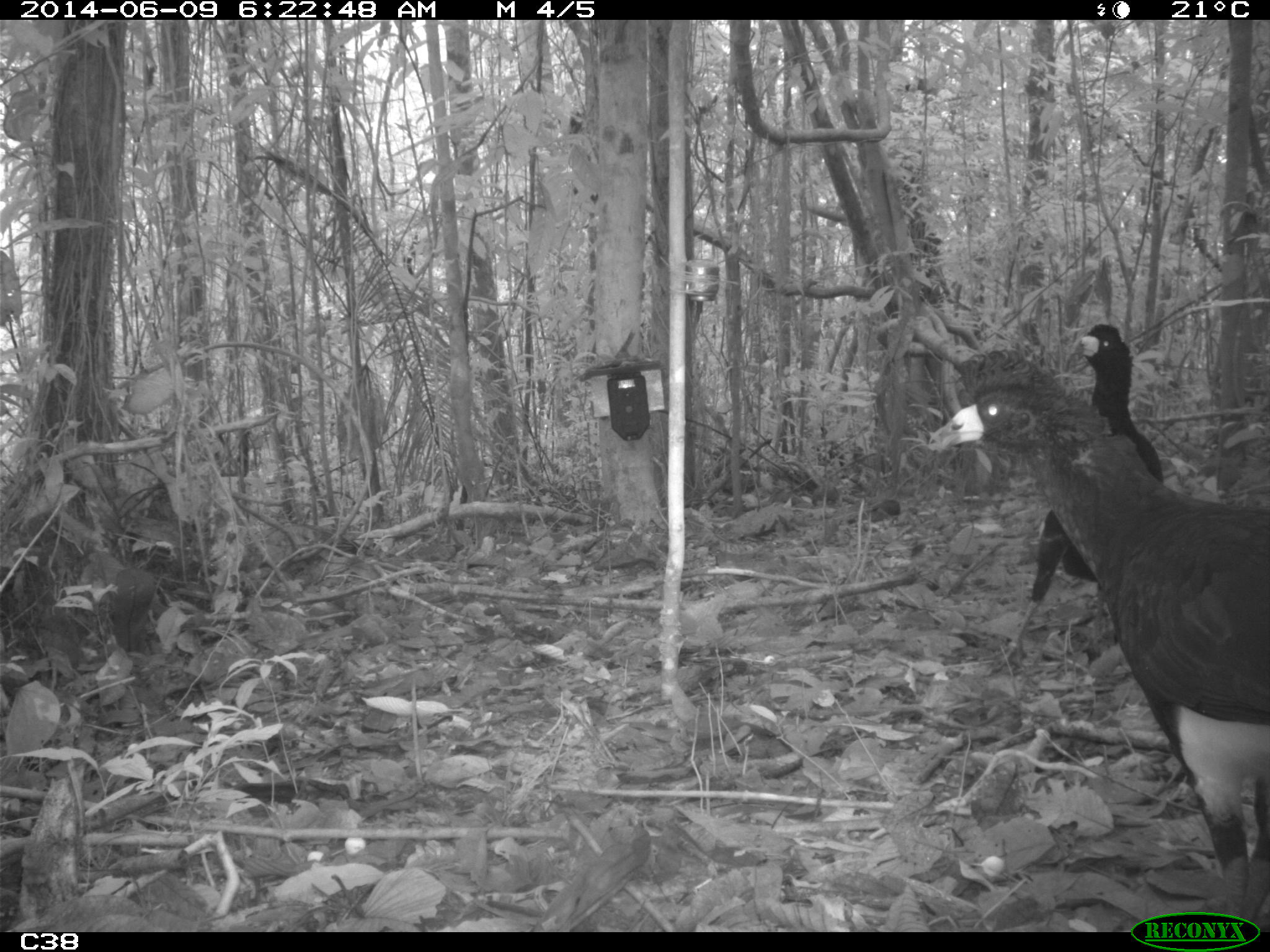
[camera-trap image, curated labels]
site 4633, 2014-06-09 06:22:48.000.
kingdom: Animalia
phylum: Chordata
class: Aves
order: Galliformes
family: Cracidae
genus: Crax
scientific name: Crax alector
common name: black curassow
Crax alector (black curassow), count 2, age adult.